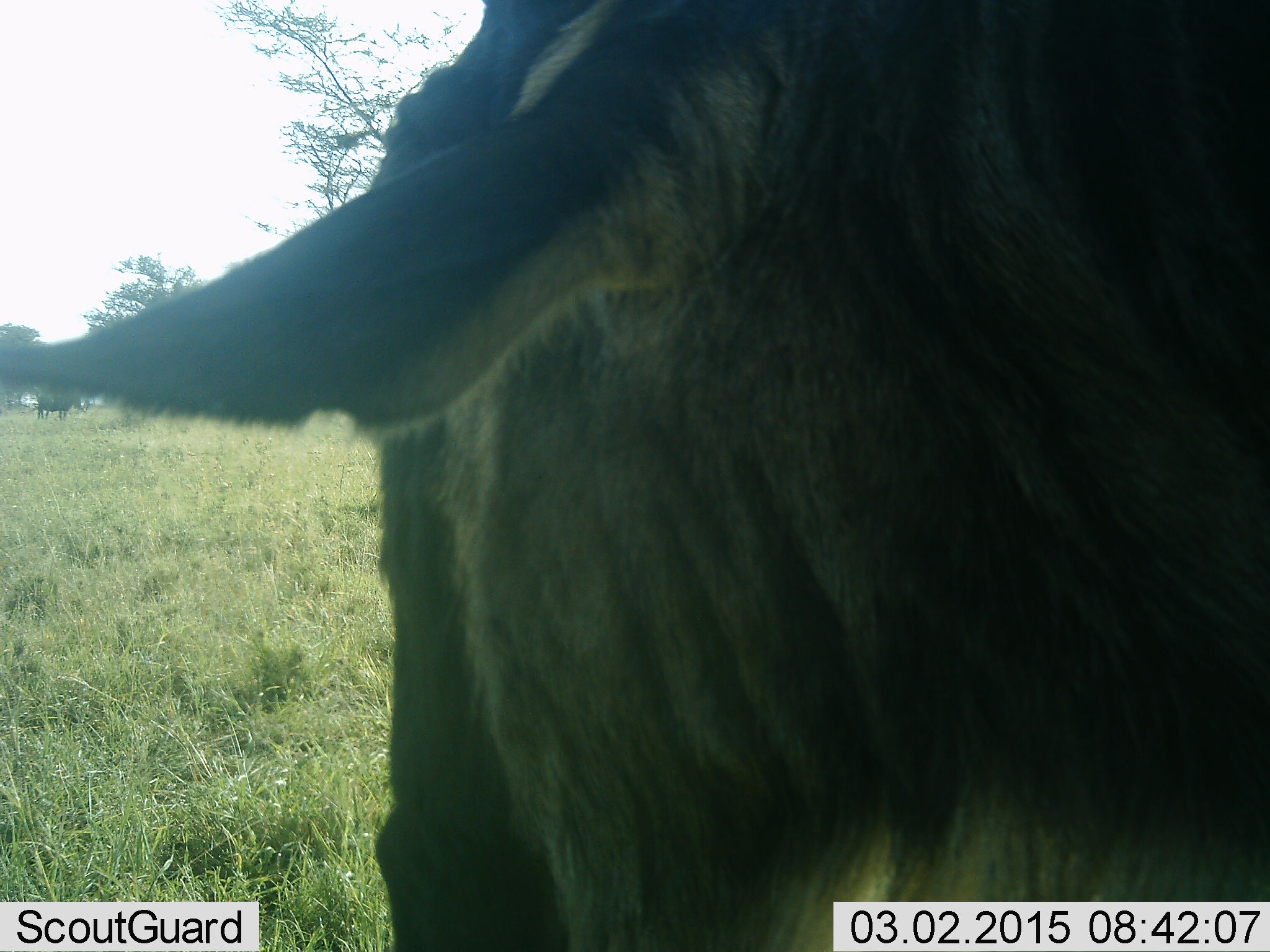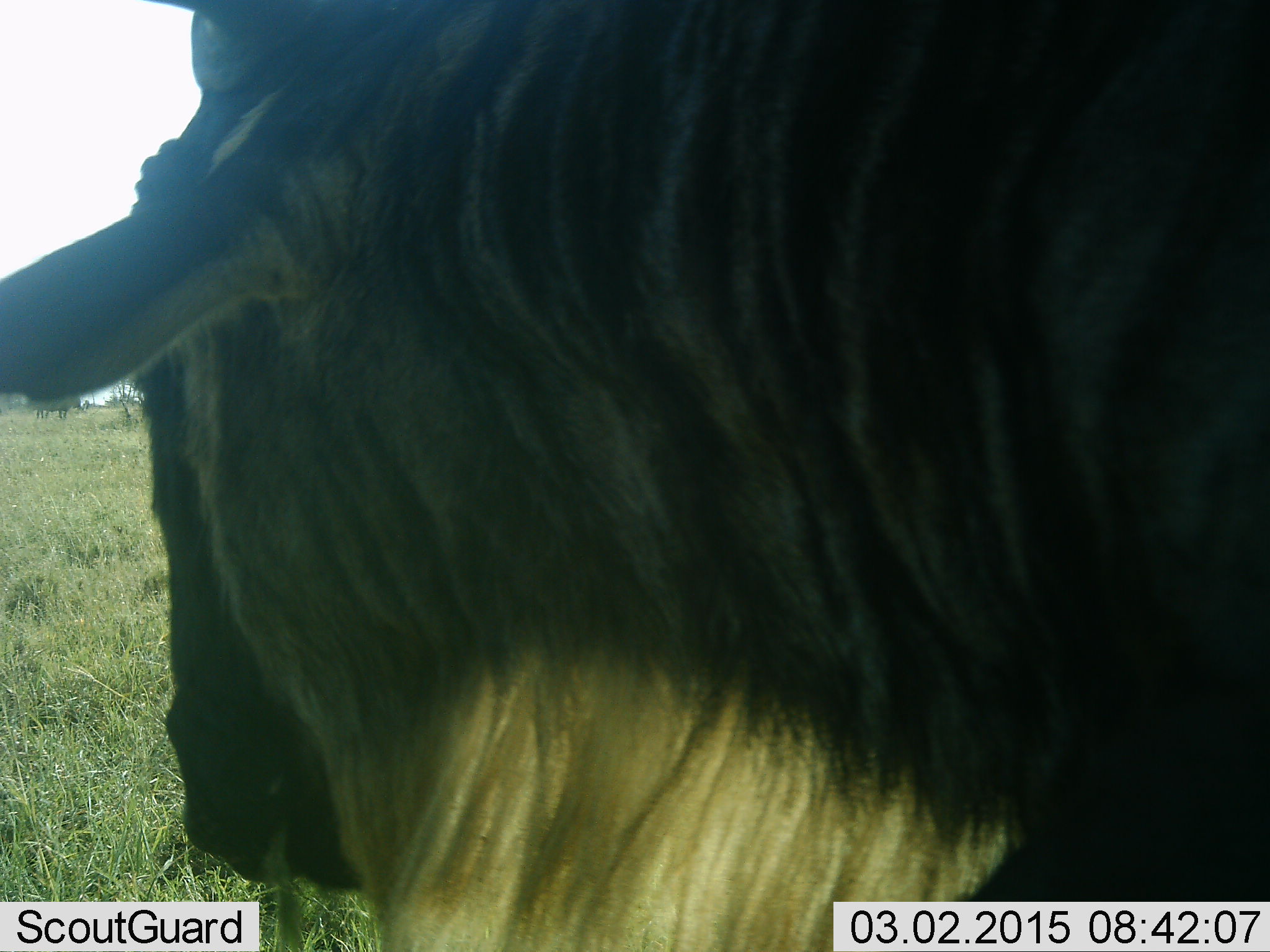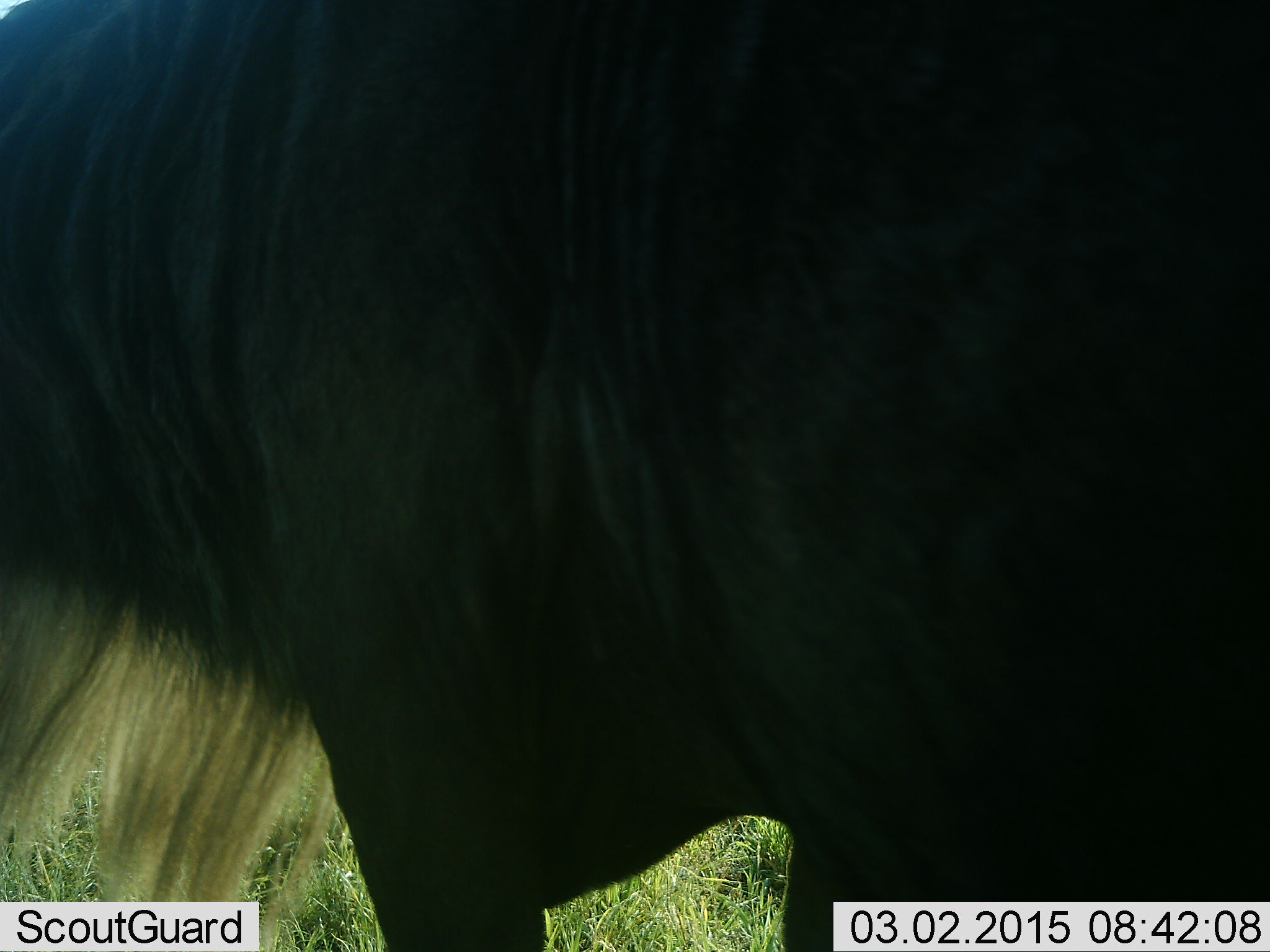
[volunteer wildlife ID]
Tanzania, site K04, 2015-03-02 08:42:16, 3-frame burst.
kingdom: Animalia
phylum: Chordata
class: Mammalia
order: Artiodactyla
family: Bovidae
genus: Connochaetes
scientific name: Connochaetes taurinus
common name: blue wildebeest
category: wildebeest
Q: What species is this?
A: Wildebeest (blue wildebeest) (Connochaetes taurinus).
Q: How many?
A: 1.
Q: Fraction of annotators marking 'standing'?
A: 70%.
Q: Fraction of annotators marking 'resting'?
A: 0%.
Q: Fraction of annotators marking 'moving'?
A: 40%.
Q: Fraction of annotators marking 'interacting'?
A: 0%.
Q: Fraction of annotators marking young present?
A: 0%.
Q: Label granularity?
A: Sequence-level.